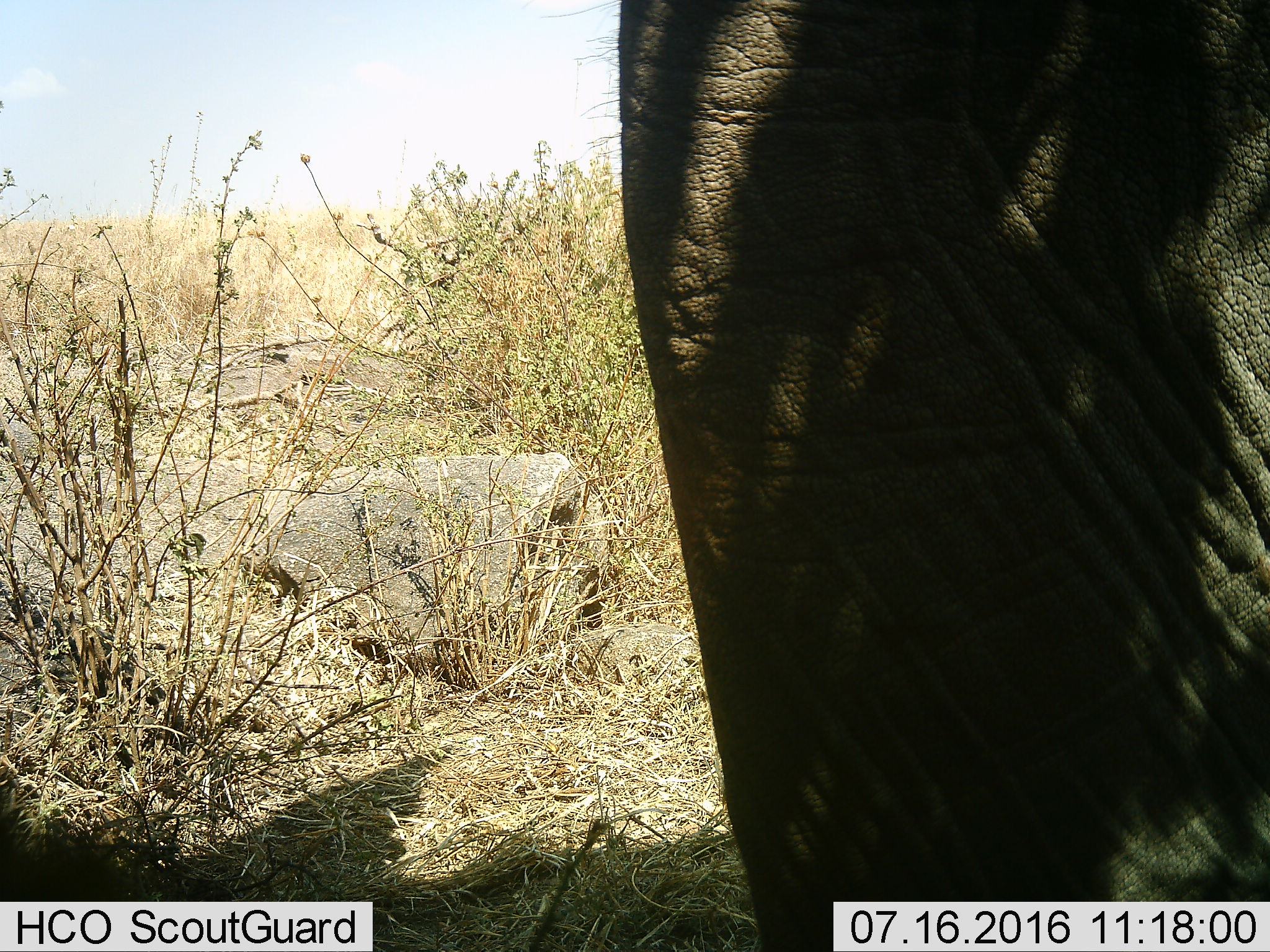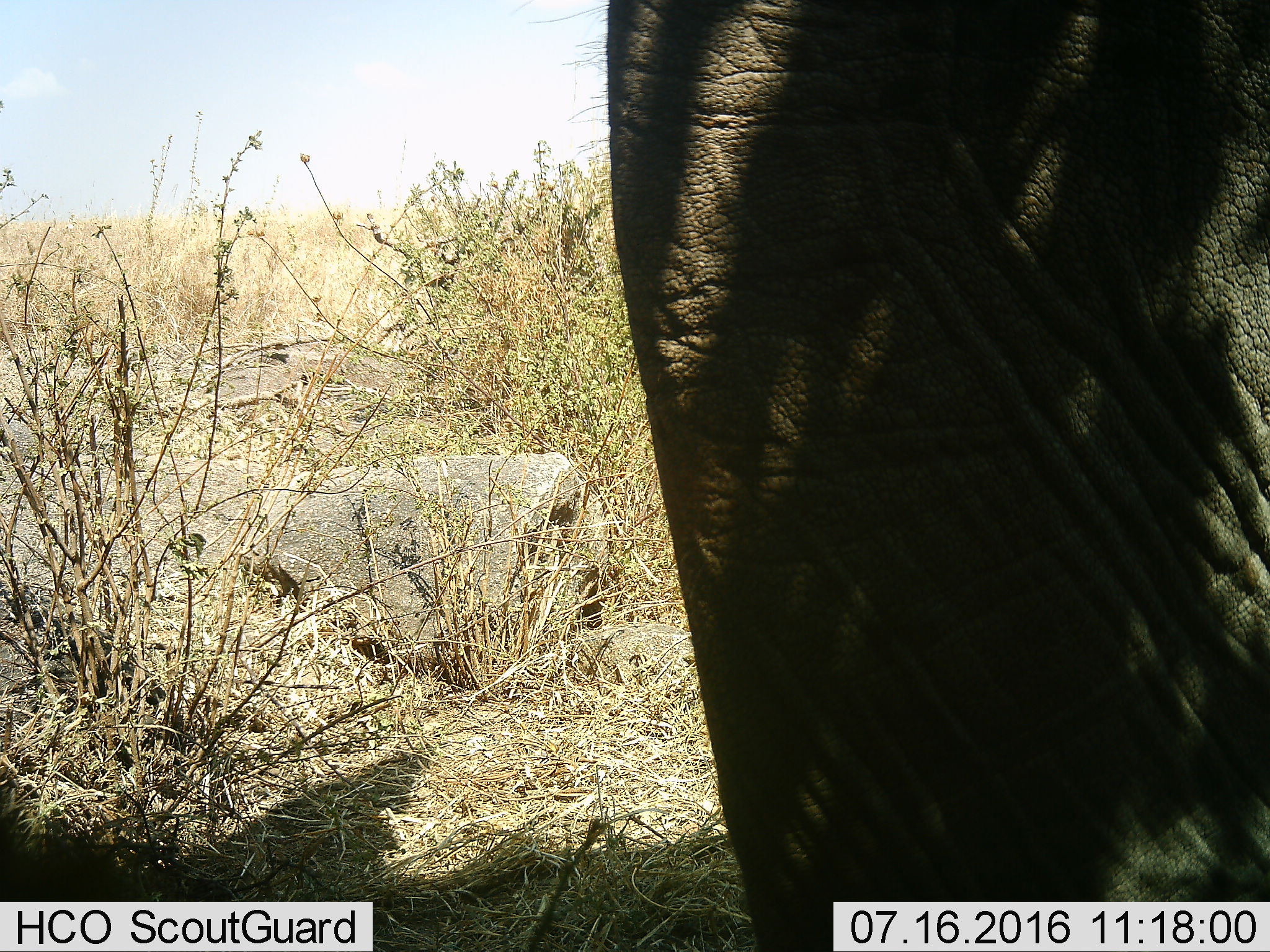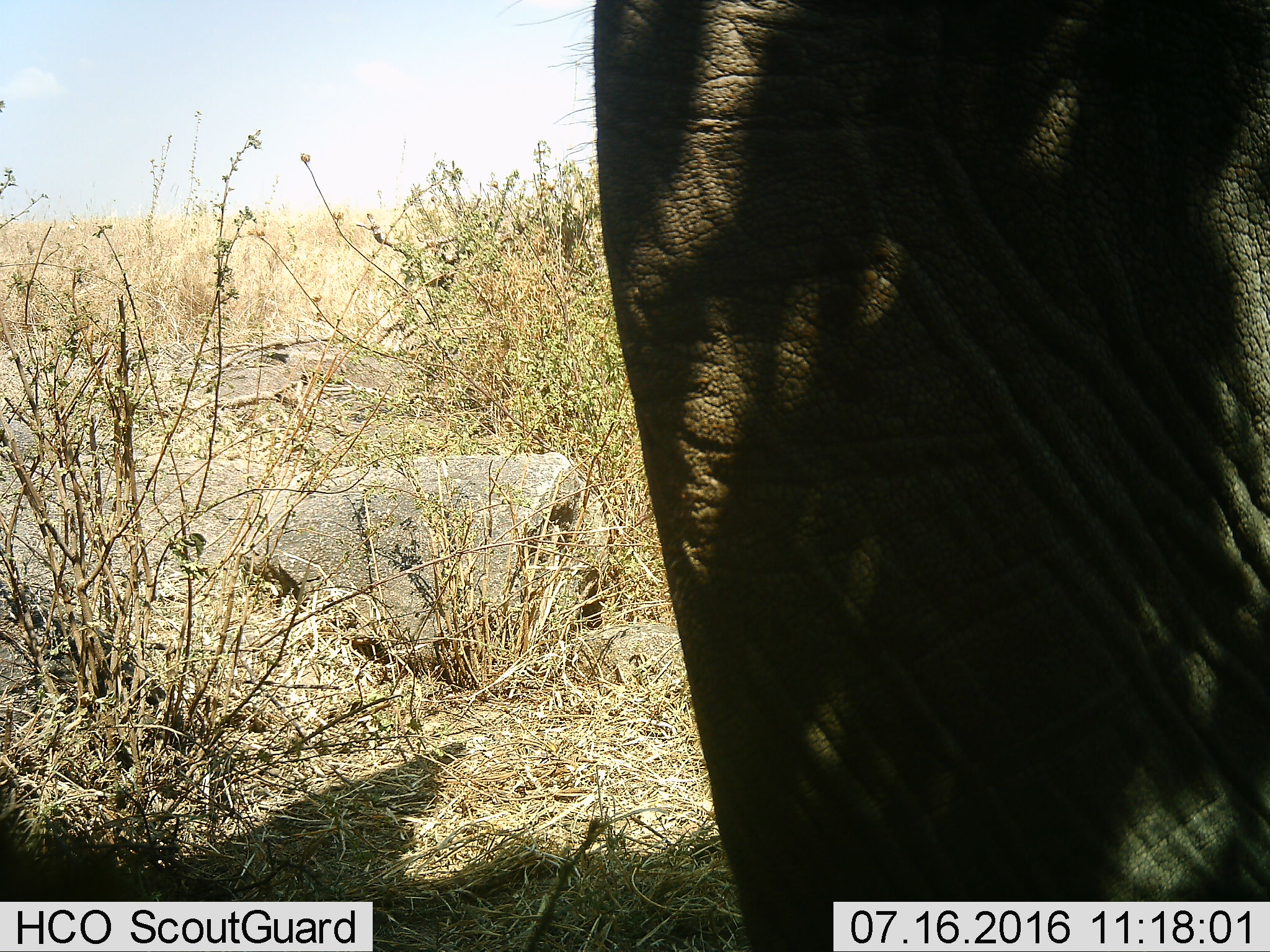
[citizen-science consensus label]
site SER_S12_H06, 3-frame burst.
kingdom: Animalia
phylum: Chordata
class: Mammalia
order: Proboscidea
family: Elephantidae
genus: Loxodonta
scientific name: Loxodonta africana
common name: african bush elephant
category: elephant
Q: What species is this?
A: Elephant (african bush elephant) (Loxodonta africana).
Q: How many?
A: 1.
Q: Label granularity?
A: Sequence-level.